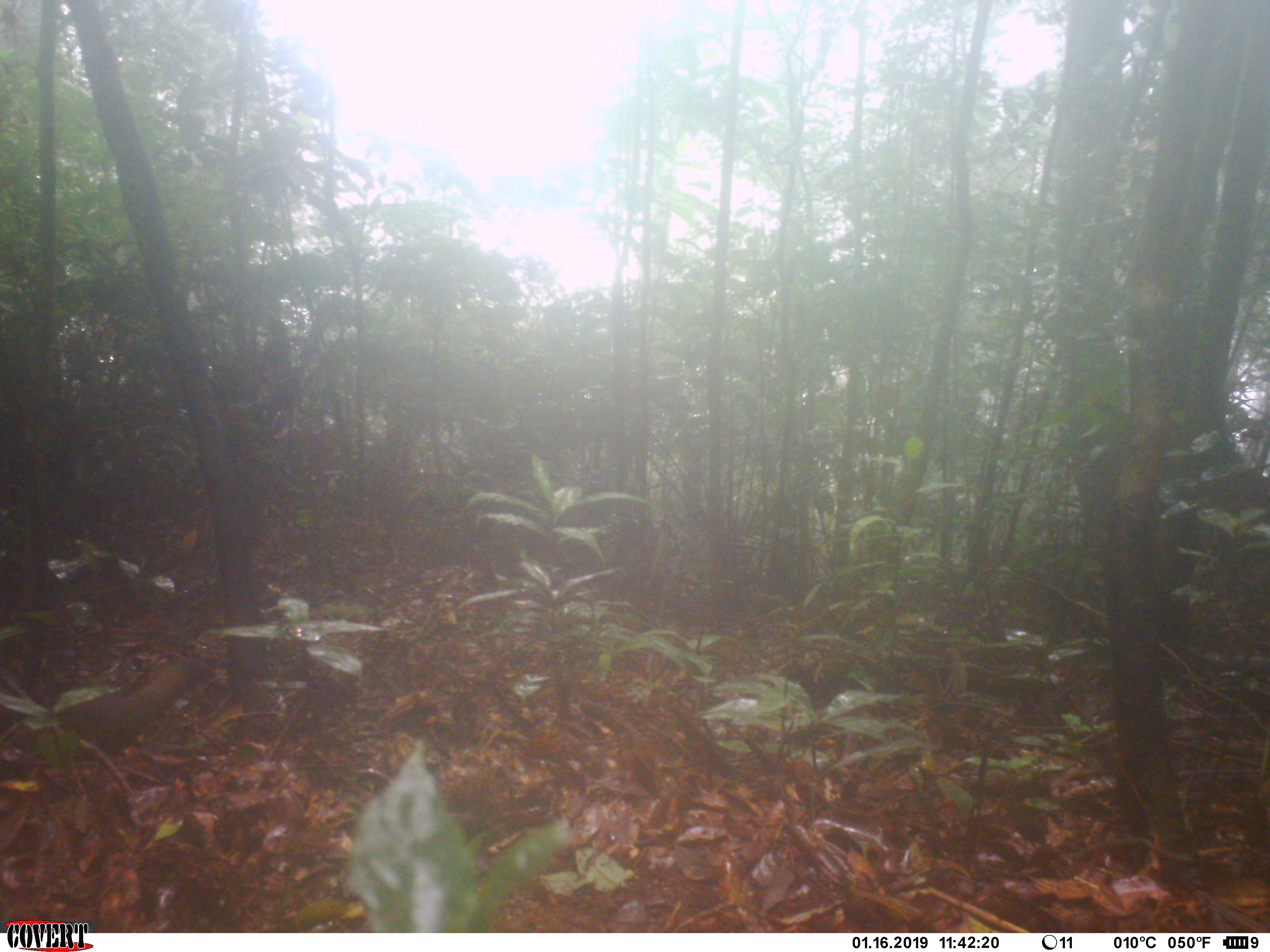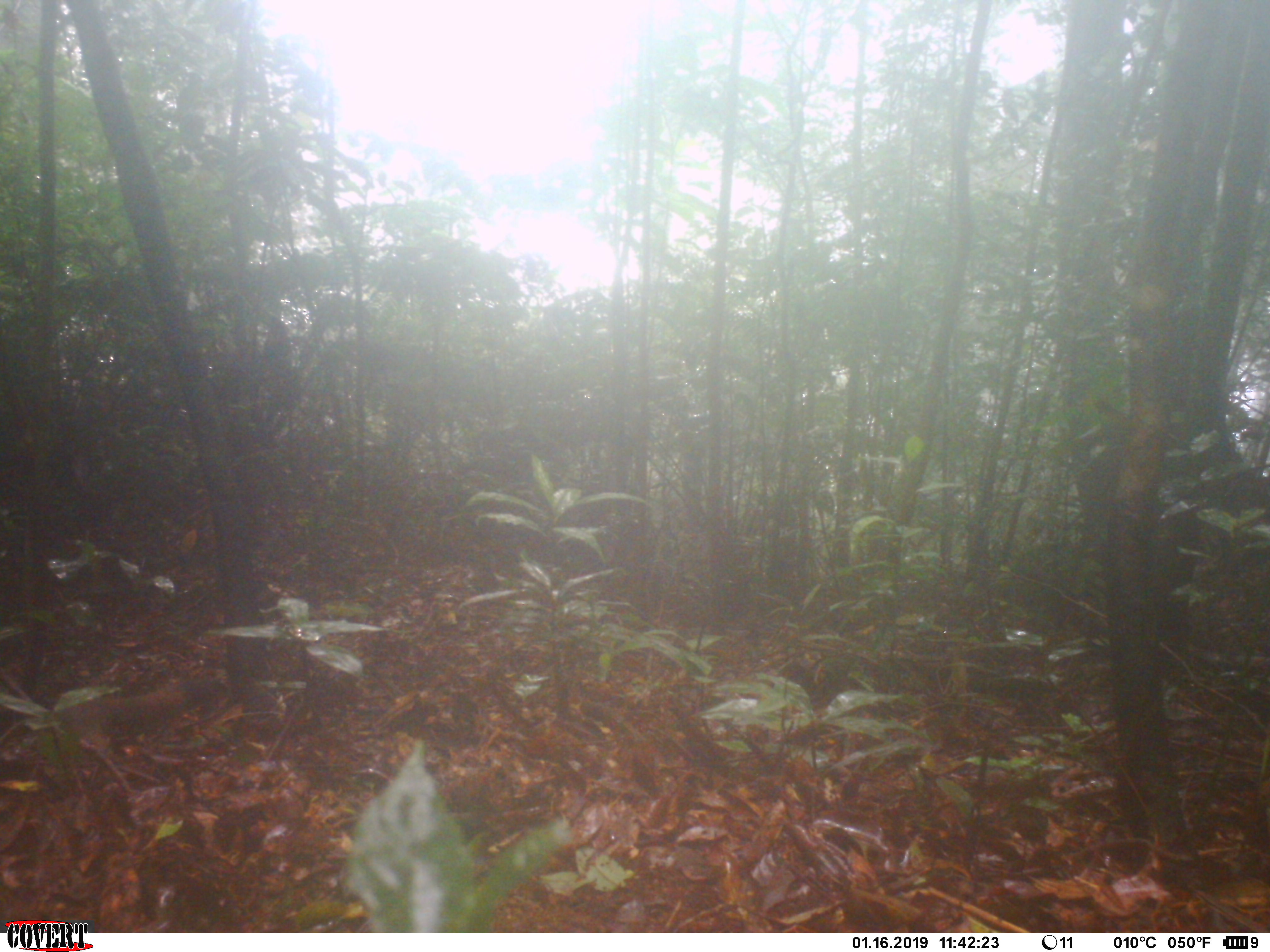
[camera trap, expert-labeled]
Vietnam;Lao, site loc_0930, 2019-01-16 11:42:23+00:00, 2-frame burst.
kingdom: Animalia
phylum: Chordata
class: Mammalia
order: Rodentia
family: Sciuridae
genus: Sciurus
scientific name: Sciurus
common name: squirrel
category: unidentified squirrel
Unidentified squirrel (squirrel) (Sciurus). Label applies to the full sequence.